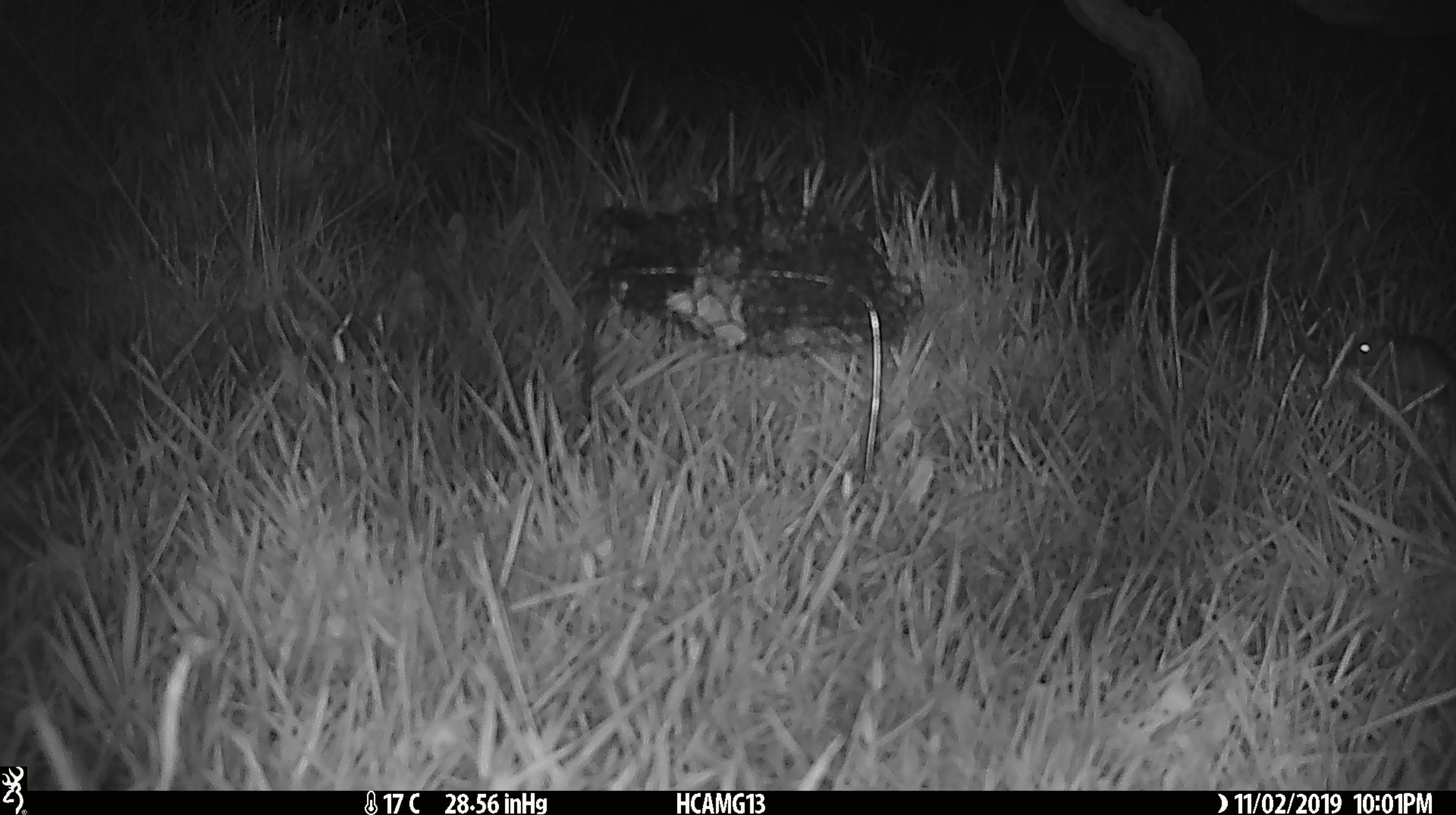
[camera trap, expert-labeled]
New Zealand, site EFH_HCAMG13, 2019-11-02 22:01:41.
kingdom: Animalia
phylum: Chordata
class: Mammalia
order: Rodentia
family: Muridae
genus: Mus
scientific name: Mus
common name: mouse